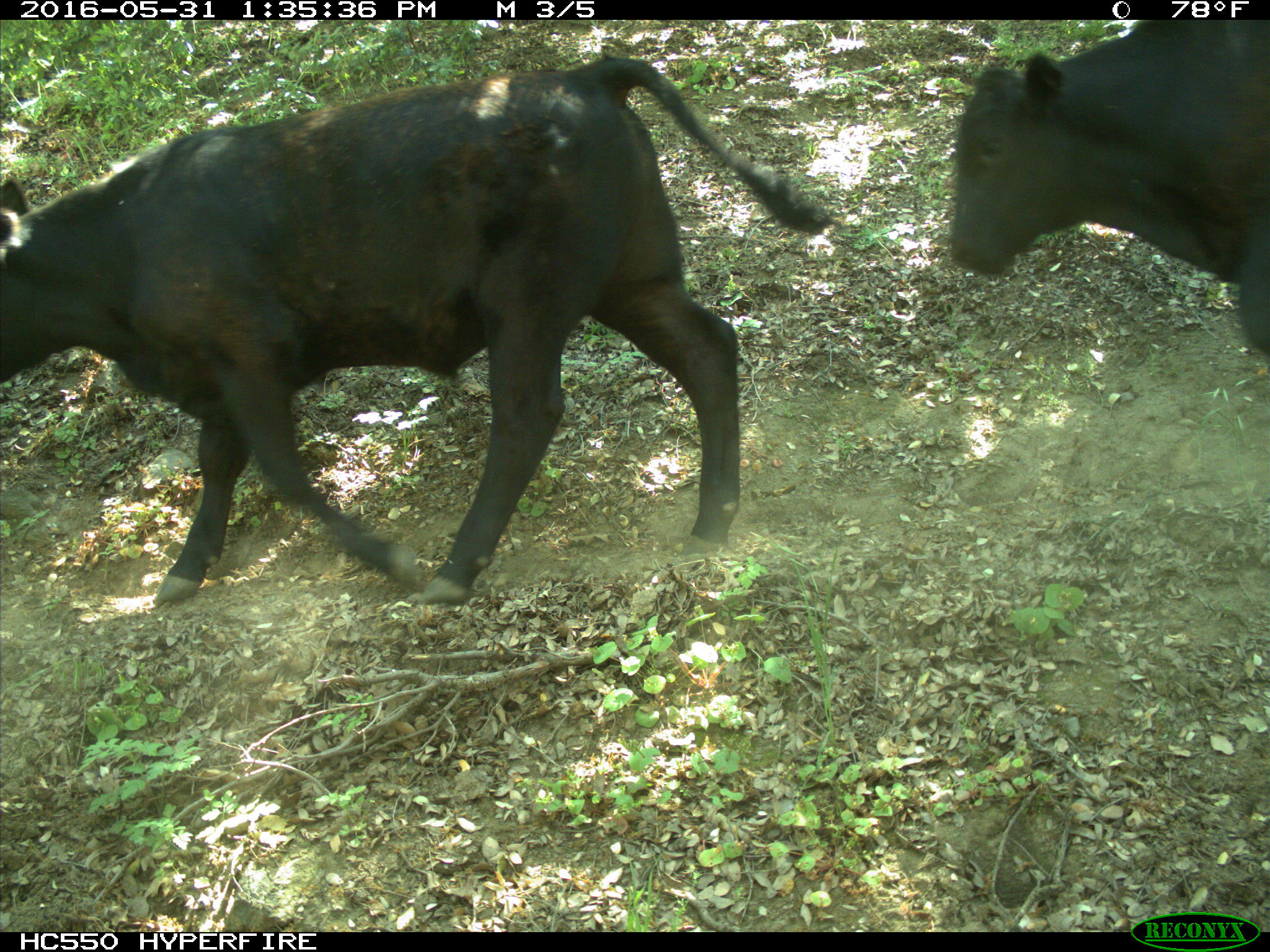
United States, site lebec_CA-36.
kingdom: Animalia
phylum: Chordata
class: Mammalia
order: Artiodactyla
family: Bovidae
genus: Bos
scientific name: Bos taurus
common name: domestic cow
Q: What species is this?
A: Bos taurus (domestic cow).